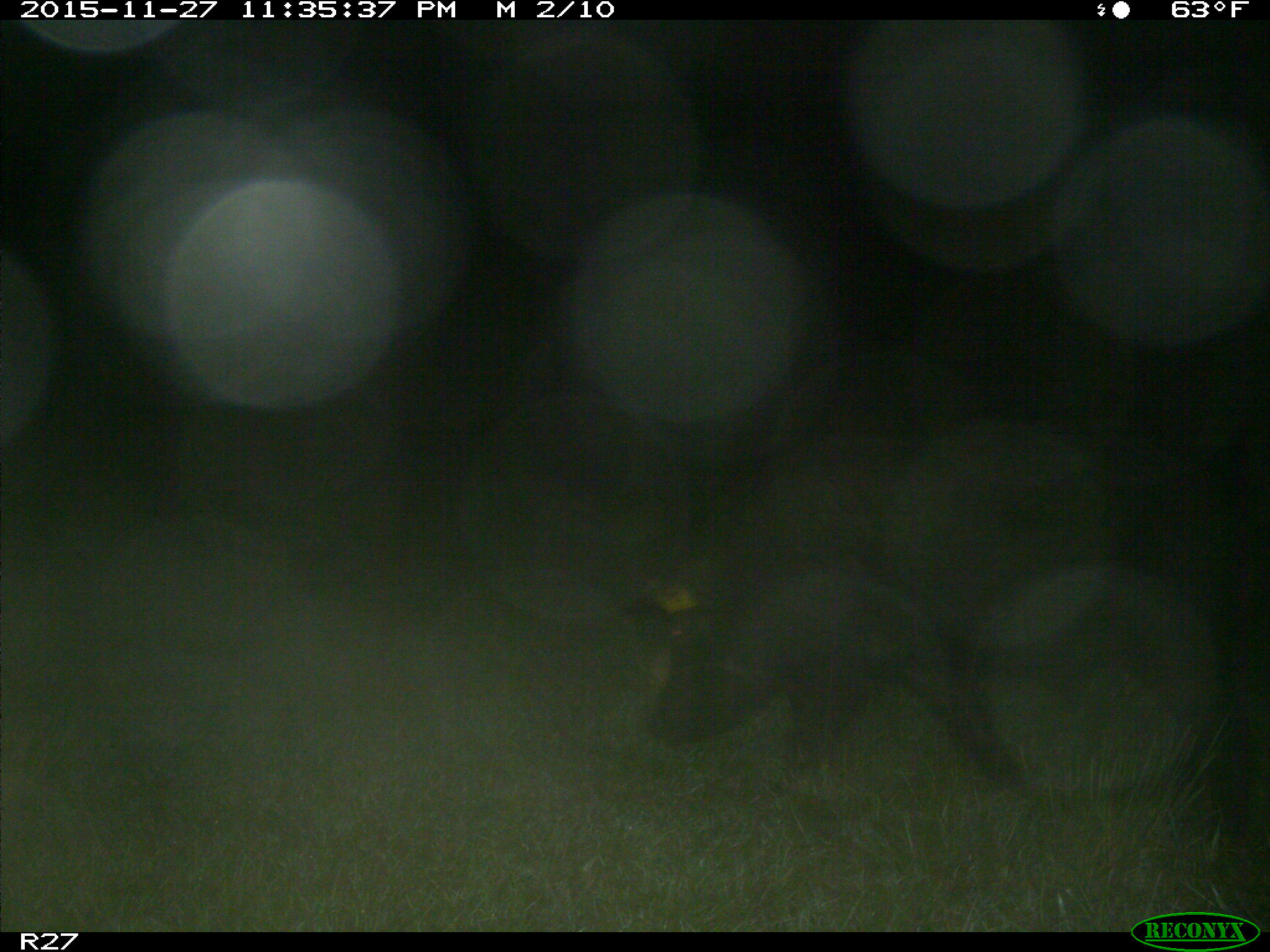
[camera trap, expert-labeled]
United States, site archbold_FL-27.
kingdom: Animalia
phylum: Chordata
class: Mammalia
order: Artiodactyla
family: Suidae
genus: Sus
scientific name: Sus scrofa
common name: wild boar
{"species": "Sus scrofa (wild boar)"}